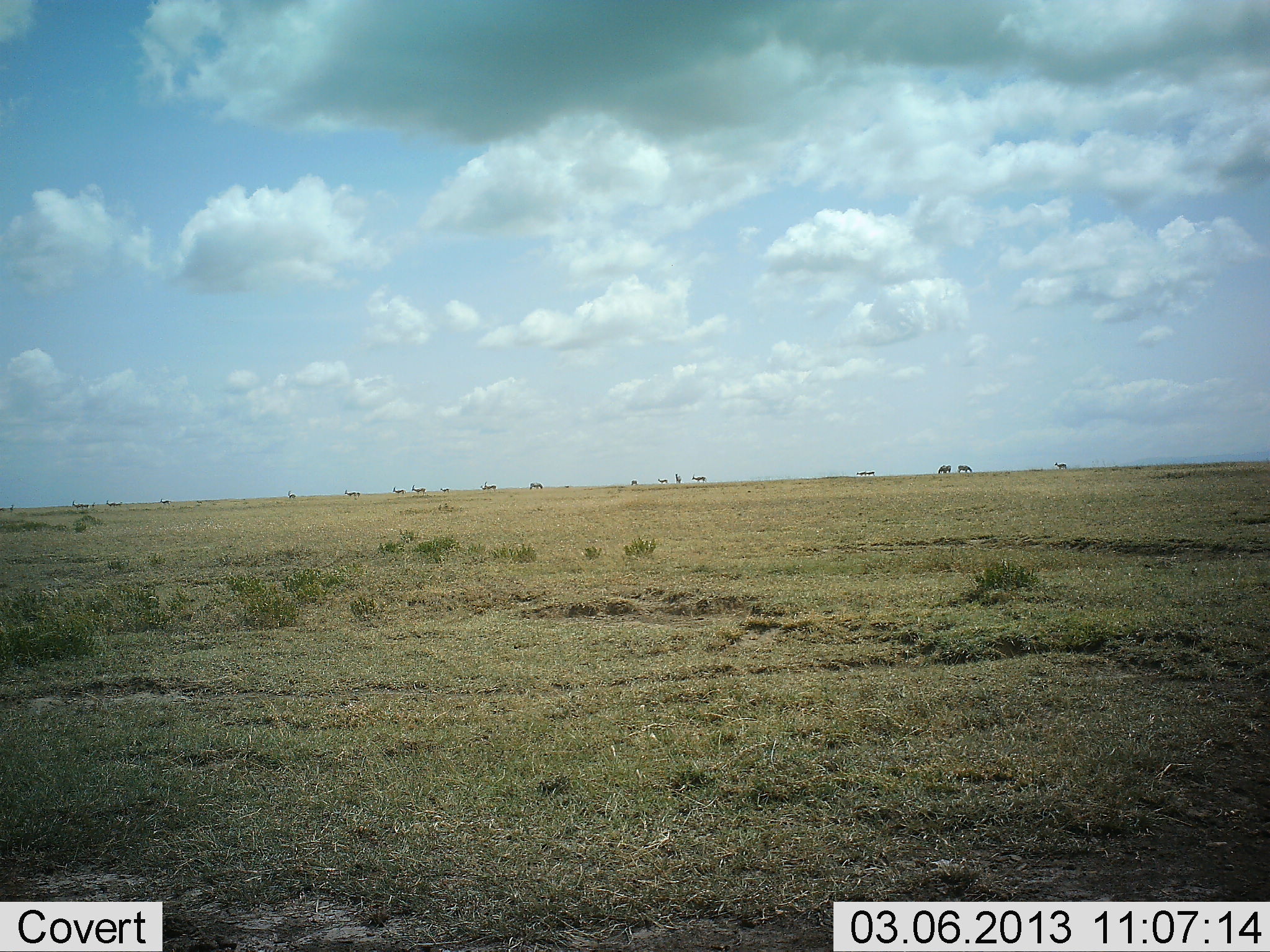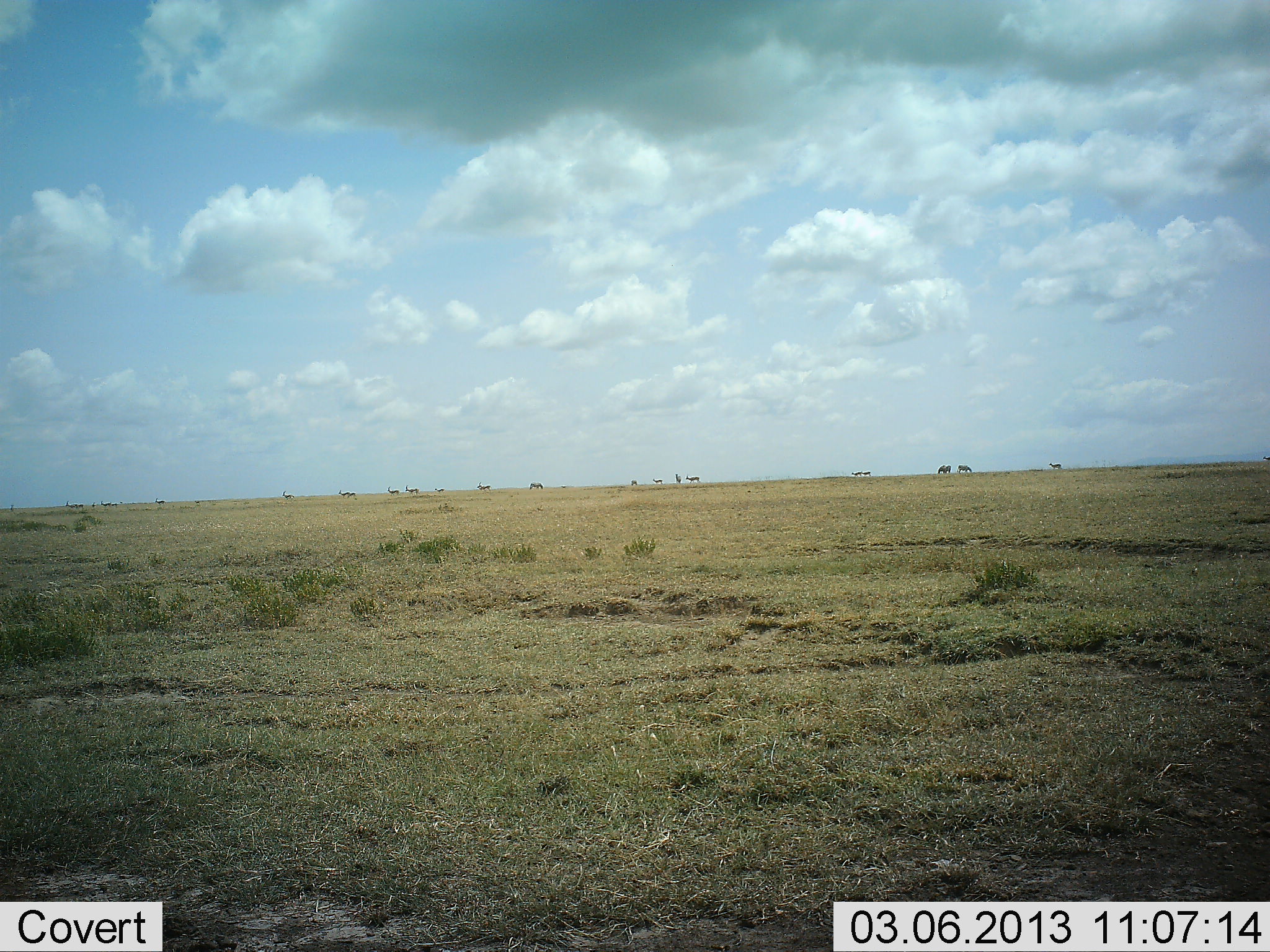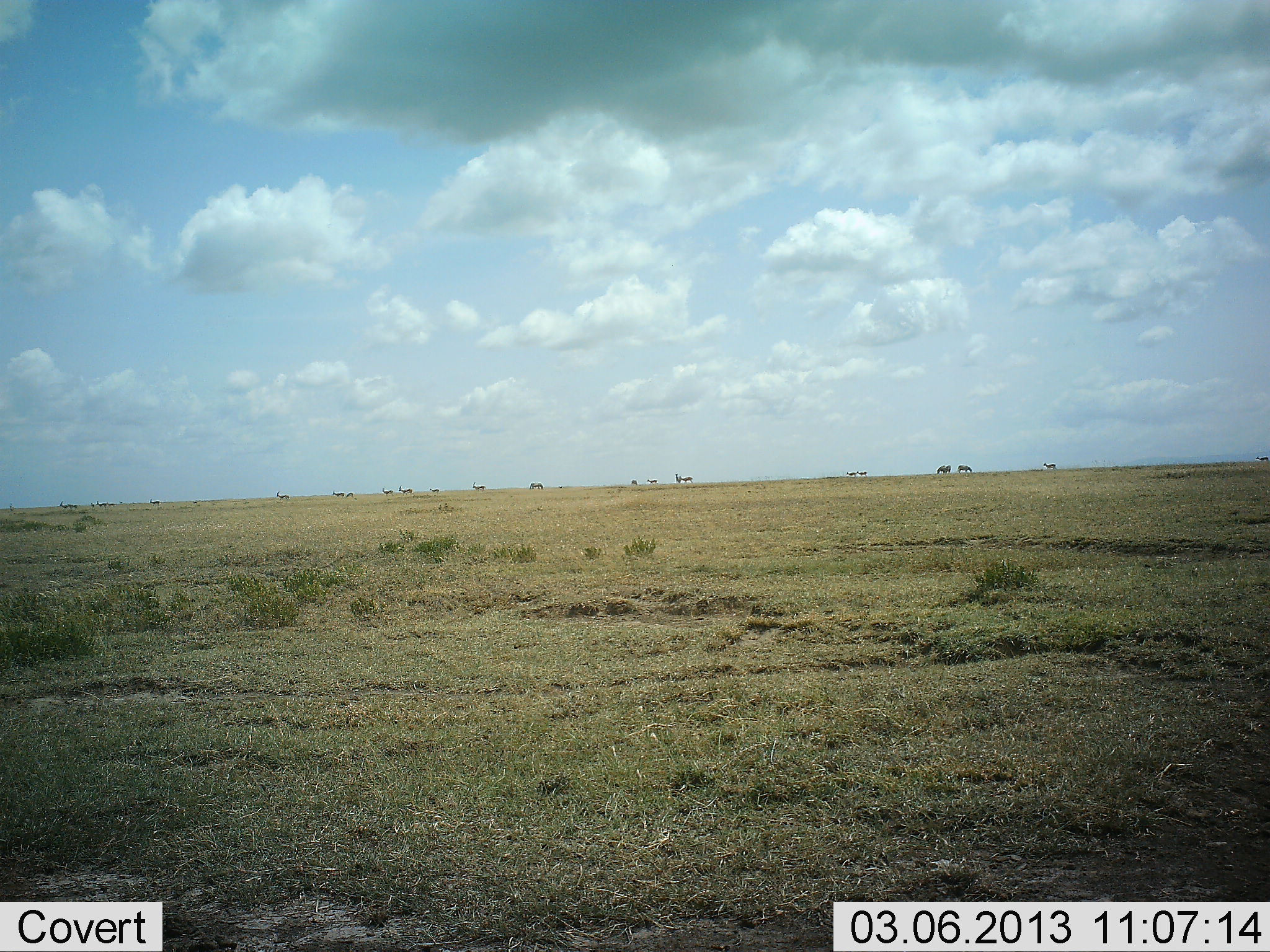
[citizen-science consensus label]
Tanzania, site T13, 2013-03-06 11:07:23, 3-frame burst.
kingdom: Animalia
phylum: Chordata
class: Mammalia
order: Artiodactyla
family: Bovidae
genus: Connochaetes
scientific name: Connochaetes taurinus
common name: blue wildebeest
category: wildebeest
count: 11-50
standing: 40%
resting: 0%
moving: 100%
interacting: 0%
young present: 0%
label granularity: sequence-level